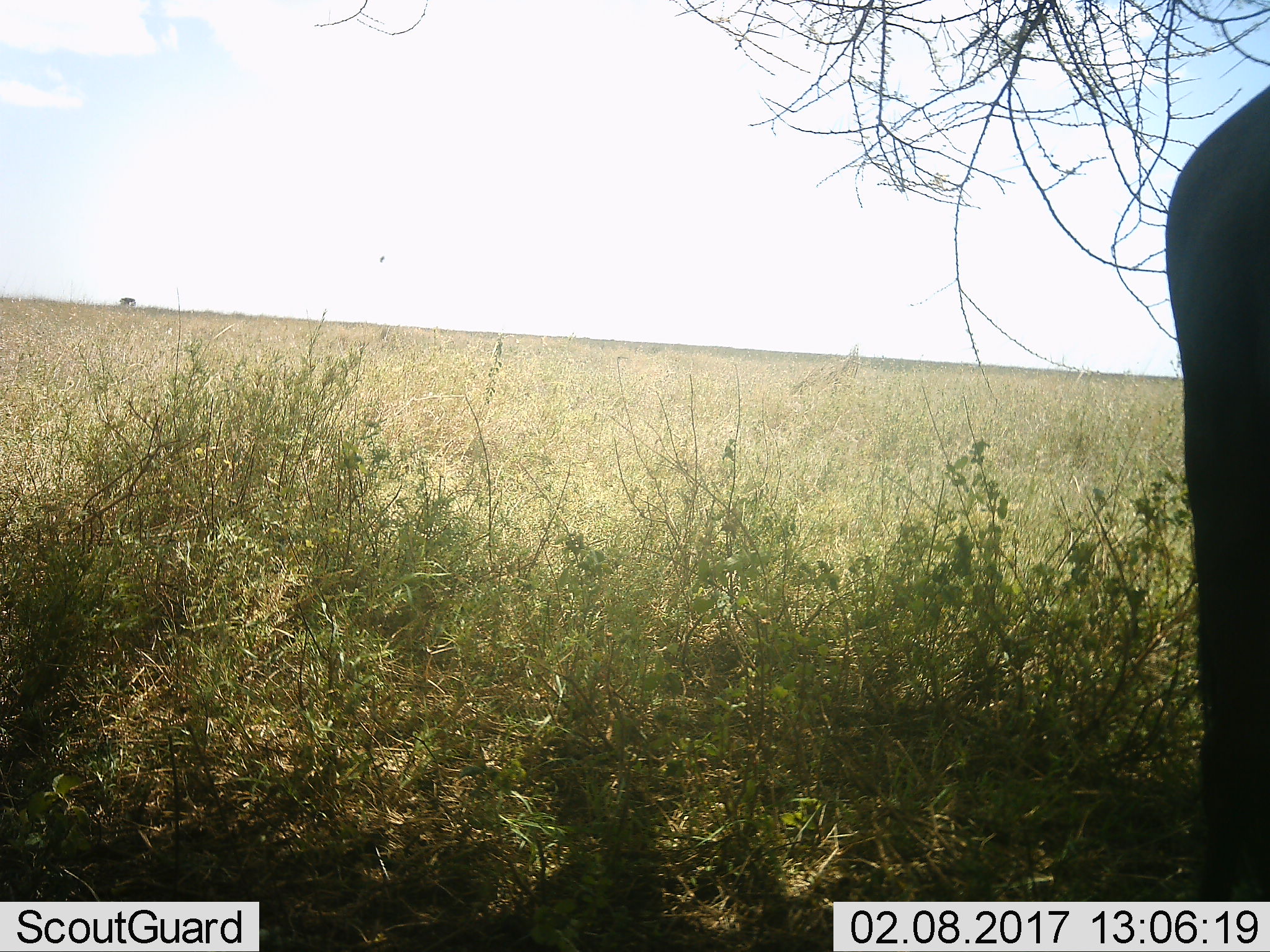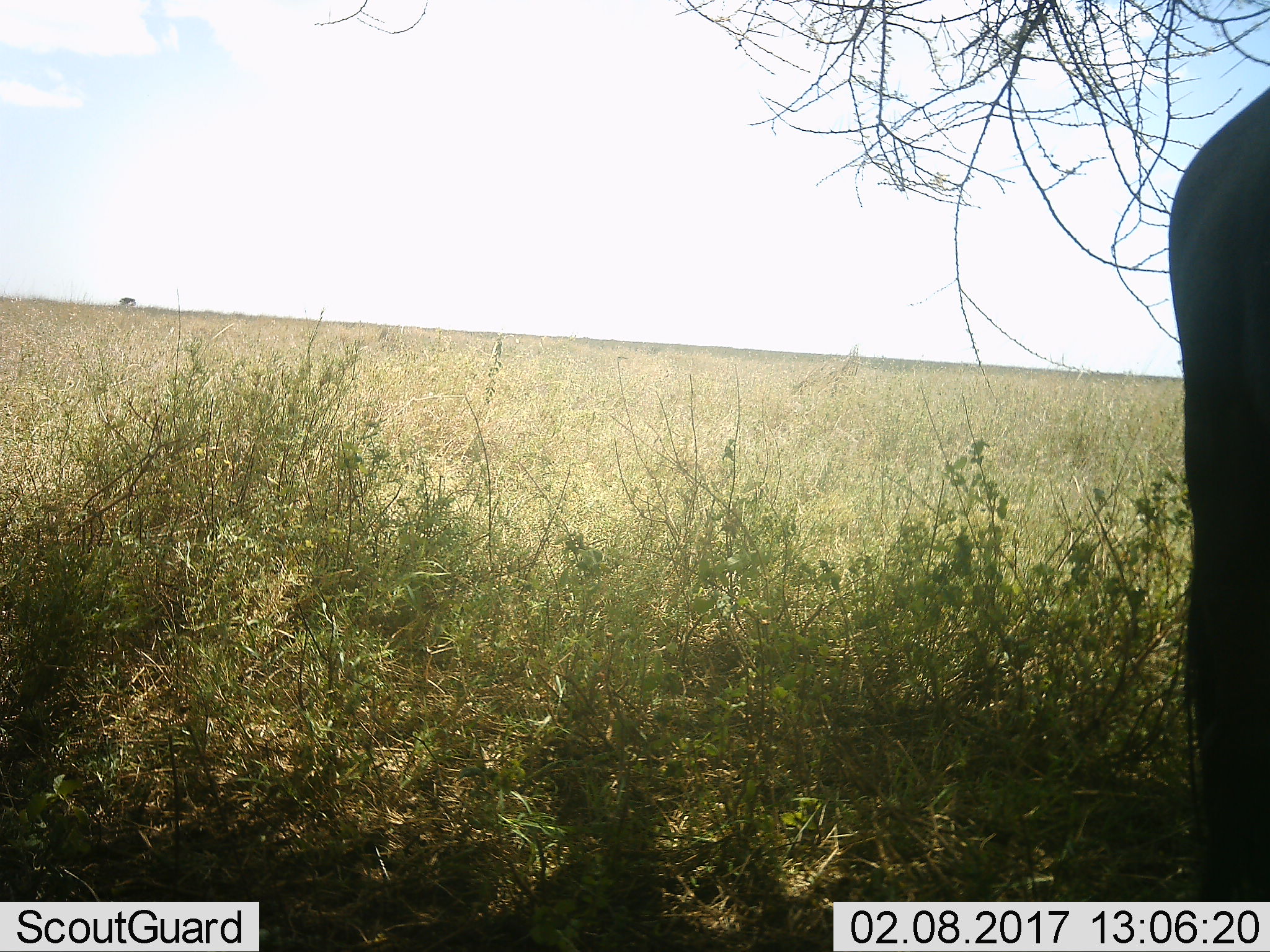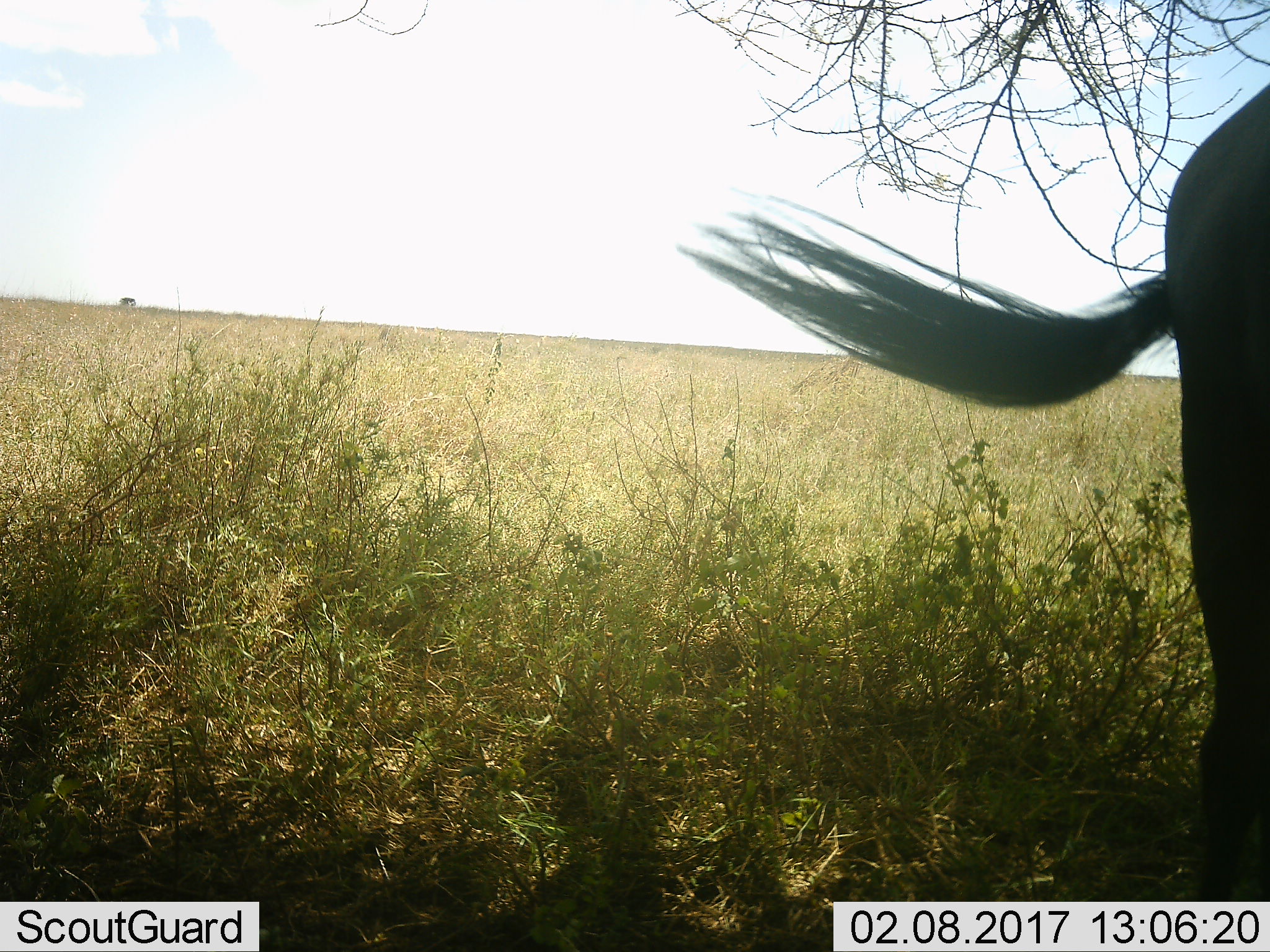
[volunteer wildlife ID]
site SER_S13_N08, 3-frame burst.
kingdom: Animalia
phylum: Chordata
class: Mammalia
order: Artiodactyla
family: Bovidae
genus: Connochaetes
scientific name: Connochaetes taurinus taurinus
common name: blue wildebeest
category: wildebeestblue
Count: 1.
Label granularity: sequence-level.